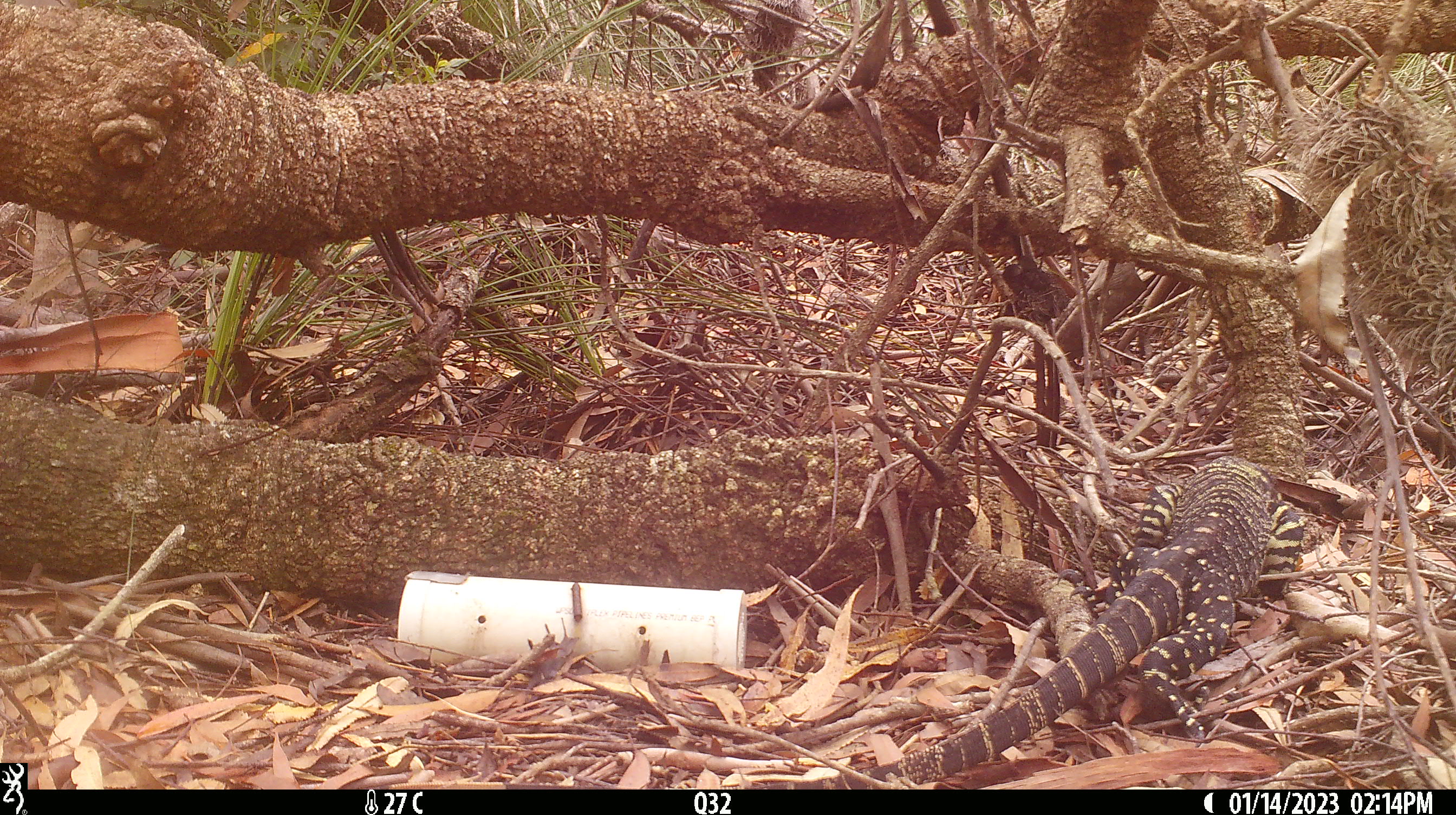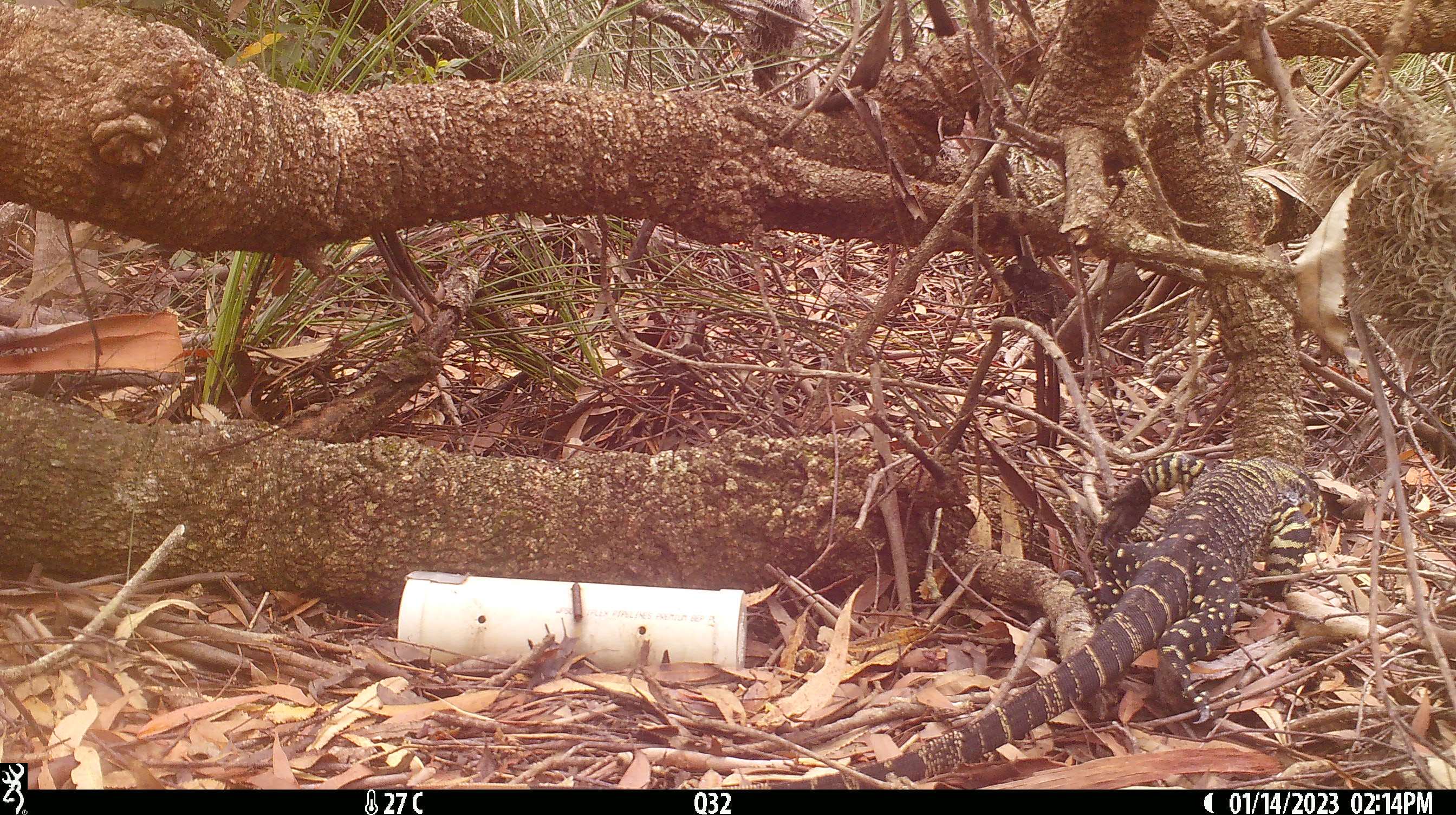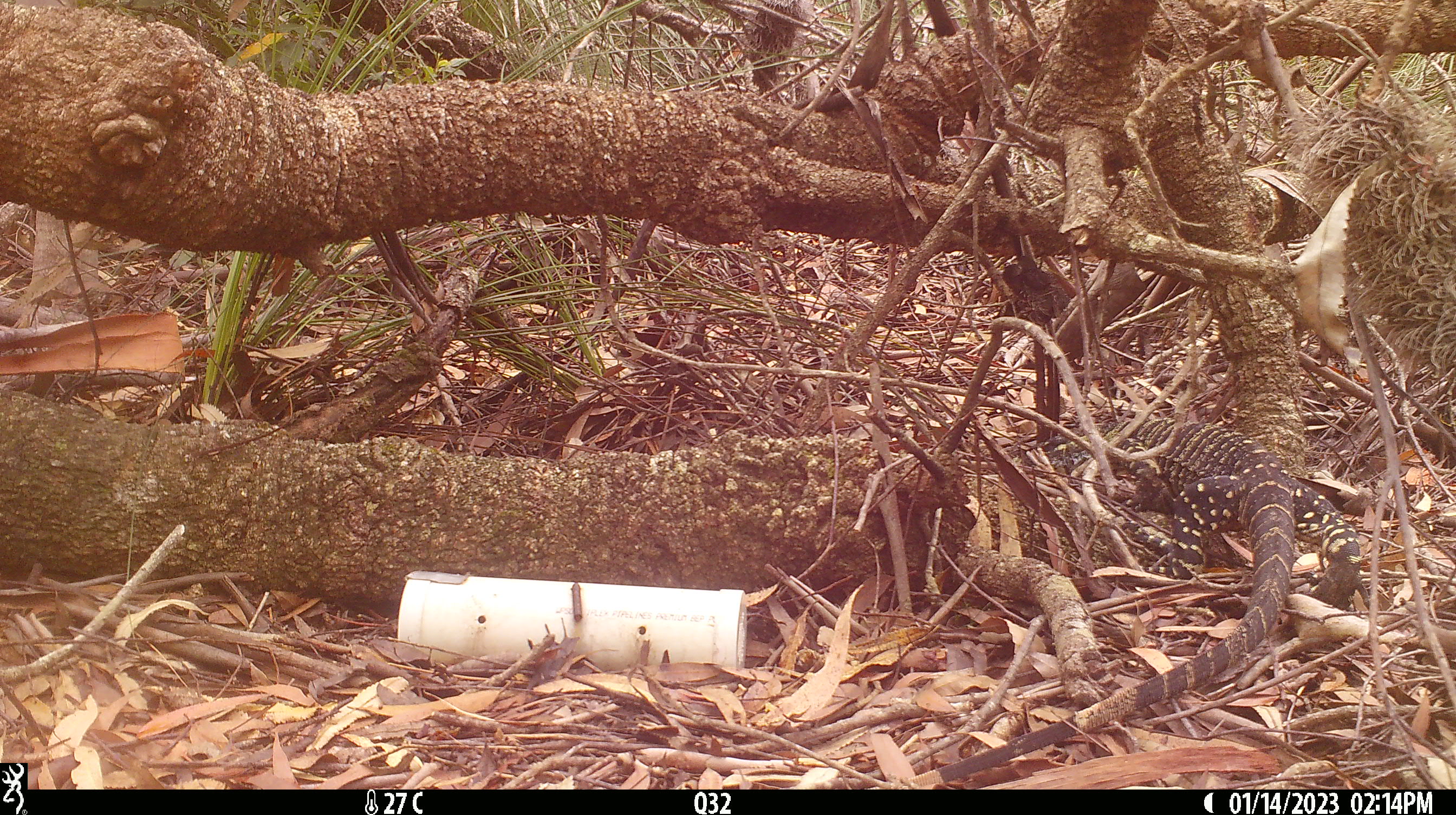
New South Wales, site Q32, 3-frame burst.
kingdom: Animalia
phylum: Chordata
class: Reptilia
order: Squamata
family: Varanidae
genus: Varanus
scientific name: Varanus varius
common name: lace monitor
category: goanna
Goanna (lace monitor) (Varanus varius).